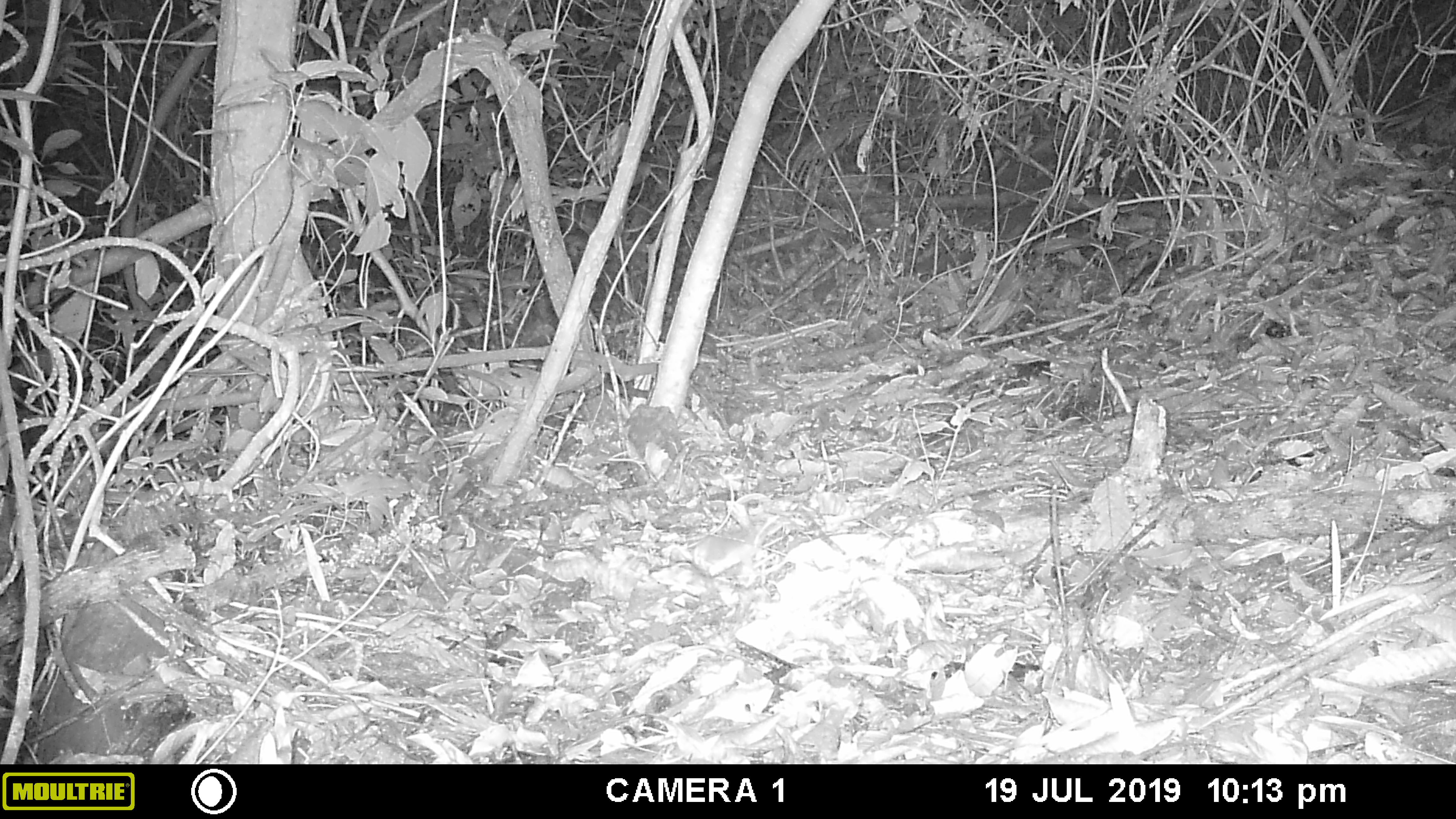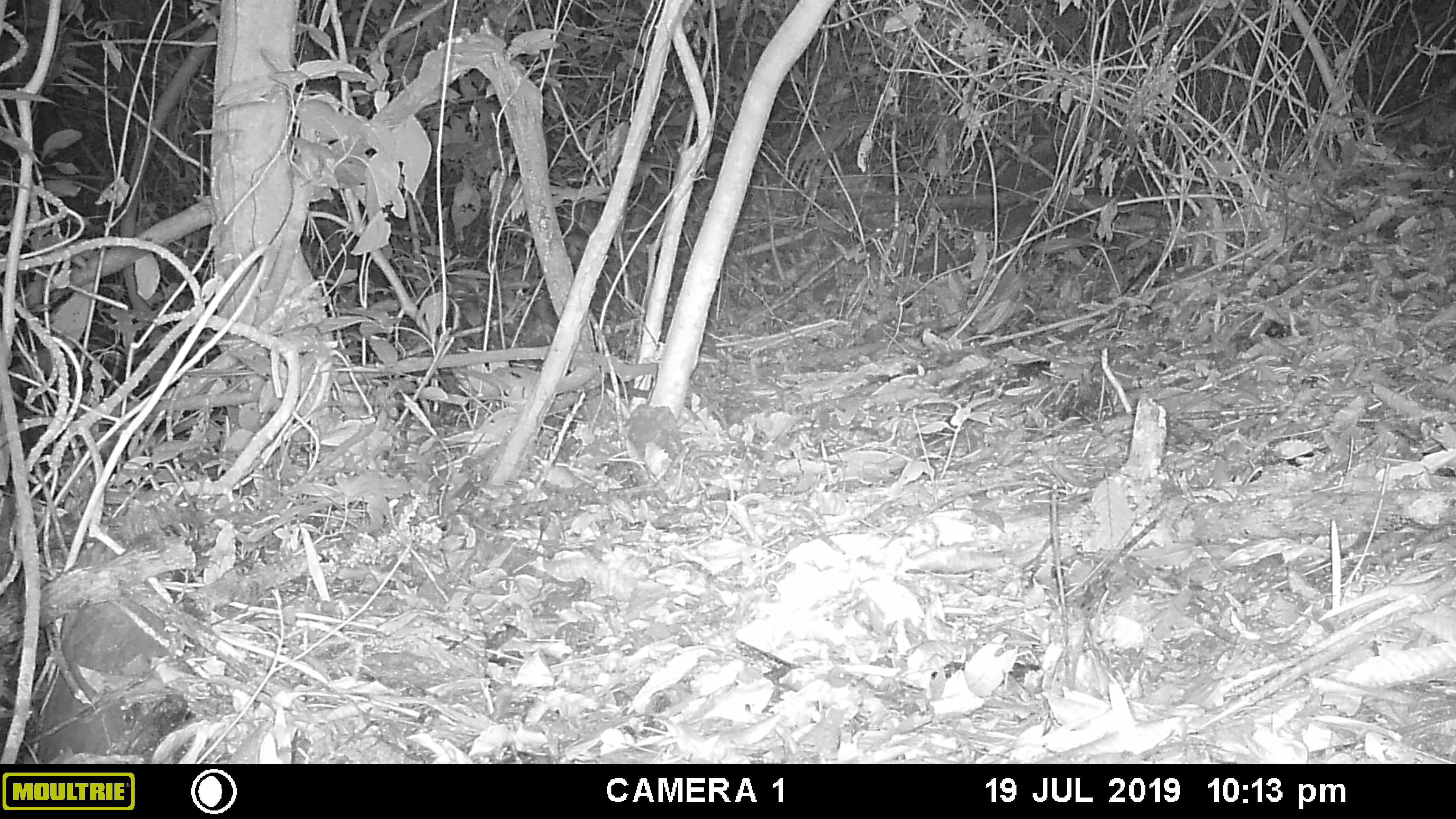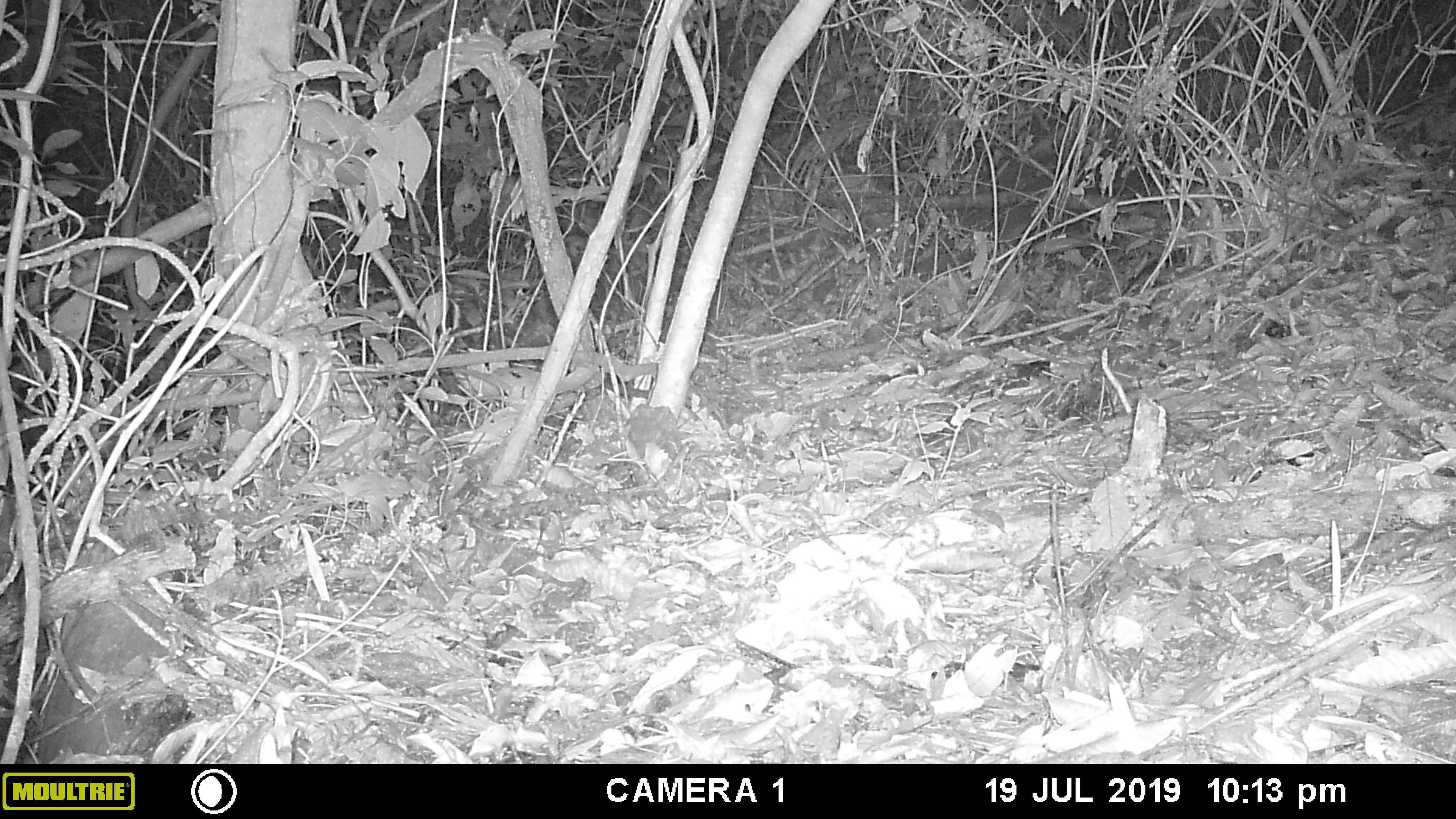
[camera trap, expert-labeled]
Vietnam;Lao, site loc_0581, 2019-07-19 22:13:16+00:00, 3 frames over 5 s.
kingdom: Animalia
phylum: Chordata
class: Mammalia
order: Rodentia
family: Muridae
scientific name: Muridae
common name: old-world mice and rats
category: unidentified murid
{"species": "unidentified murid (old-world mice and rats) (Muridae)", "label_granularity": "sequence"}